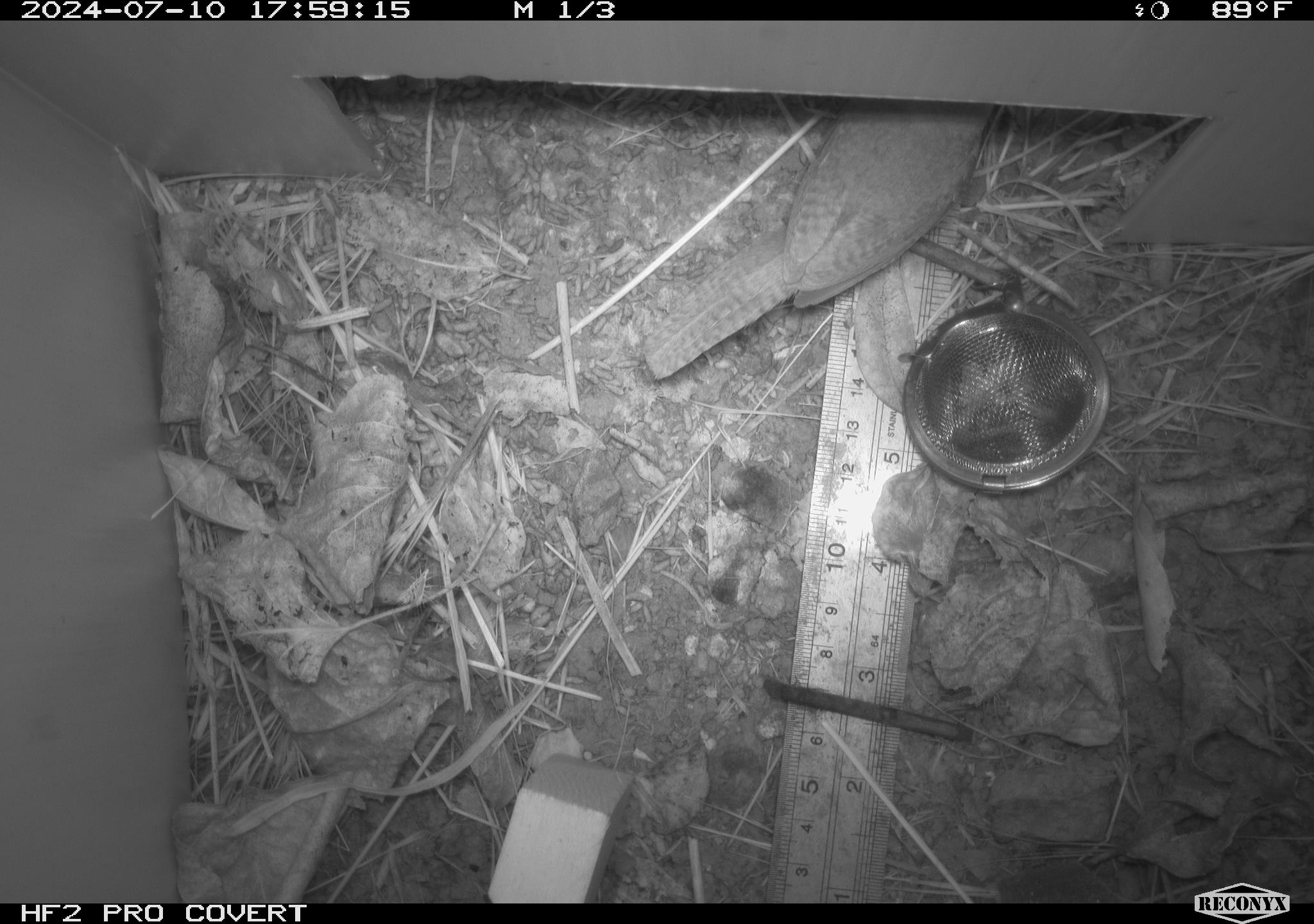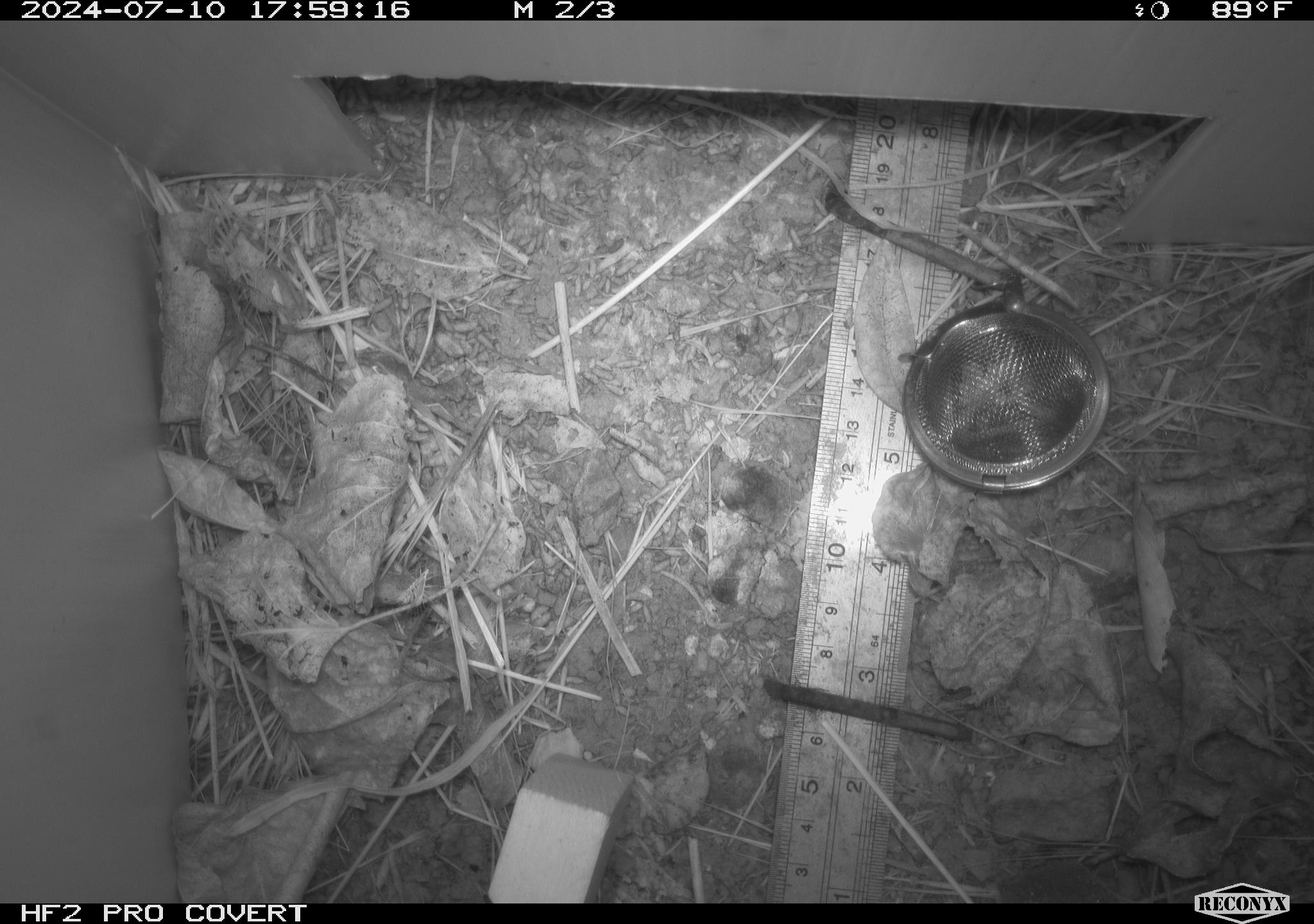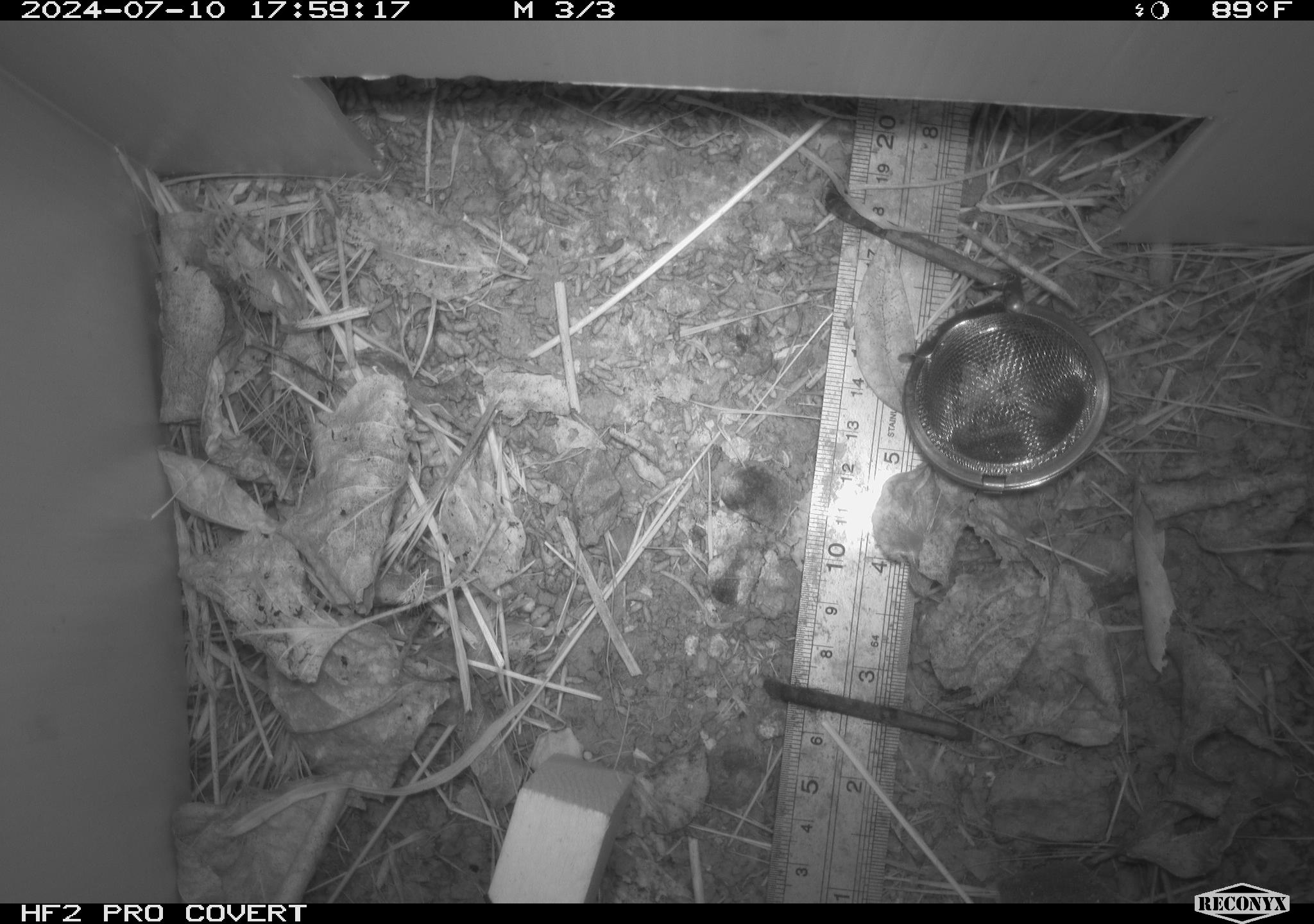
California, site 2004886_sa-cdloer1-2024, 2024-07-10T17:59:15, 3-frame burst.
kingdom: Animalia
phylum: Chordata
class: Aves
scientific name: Aves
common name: bird